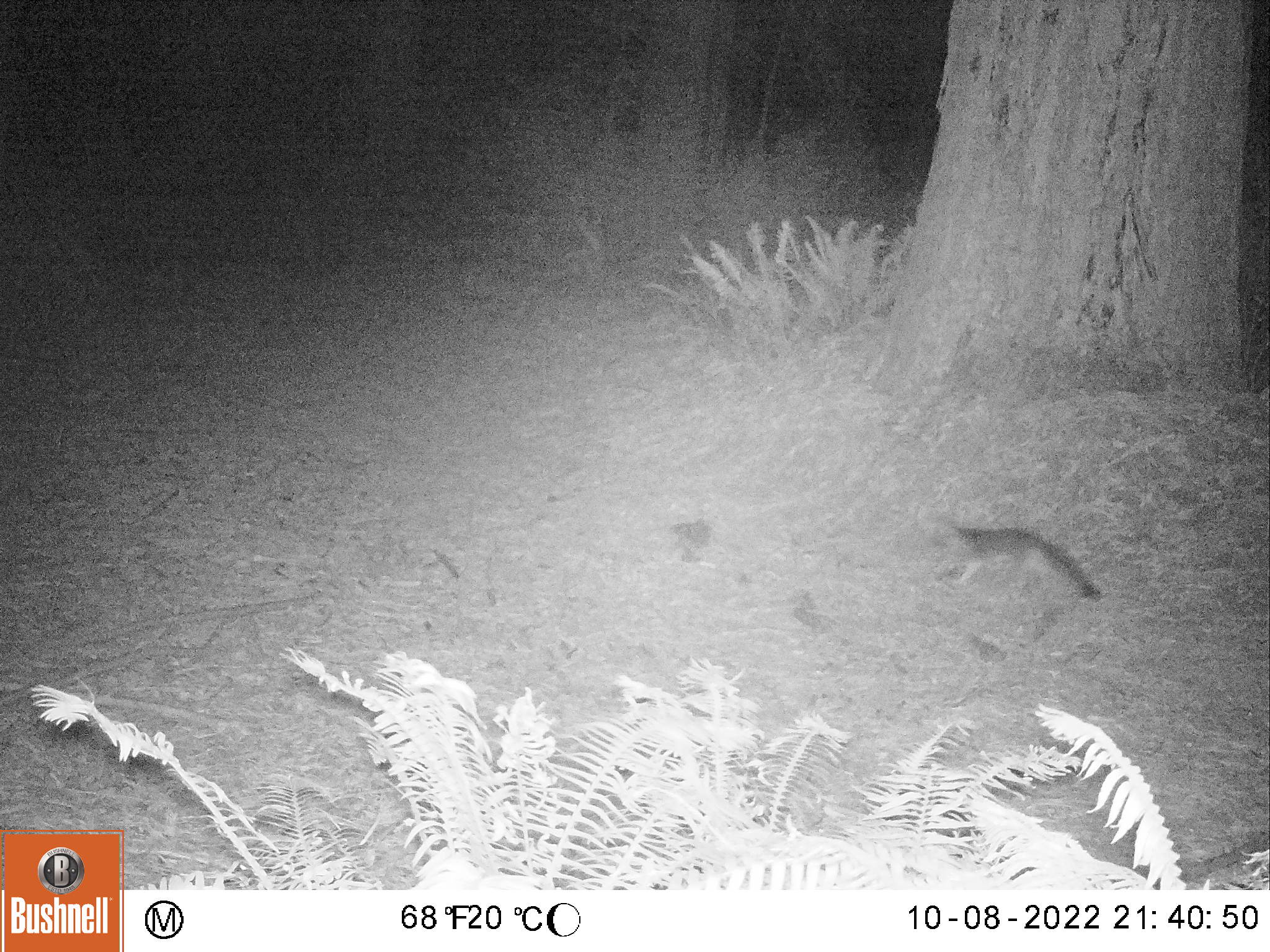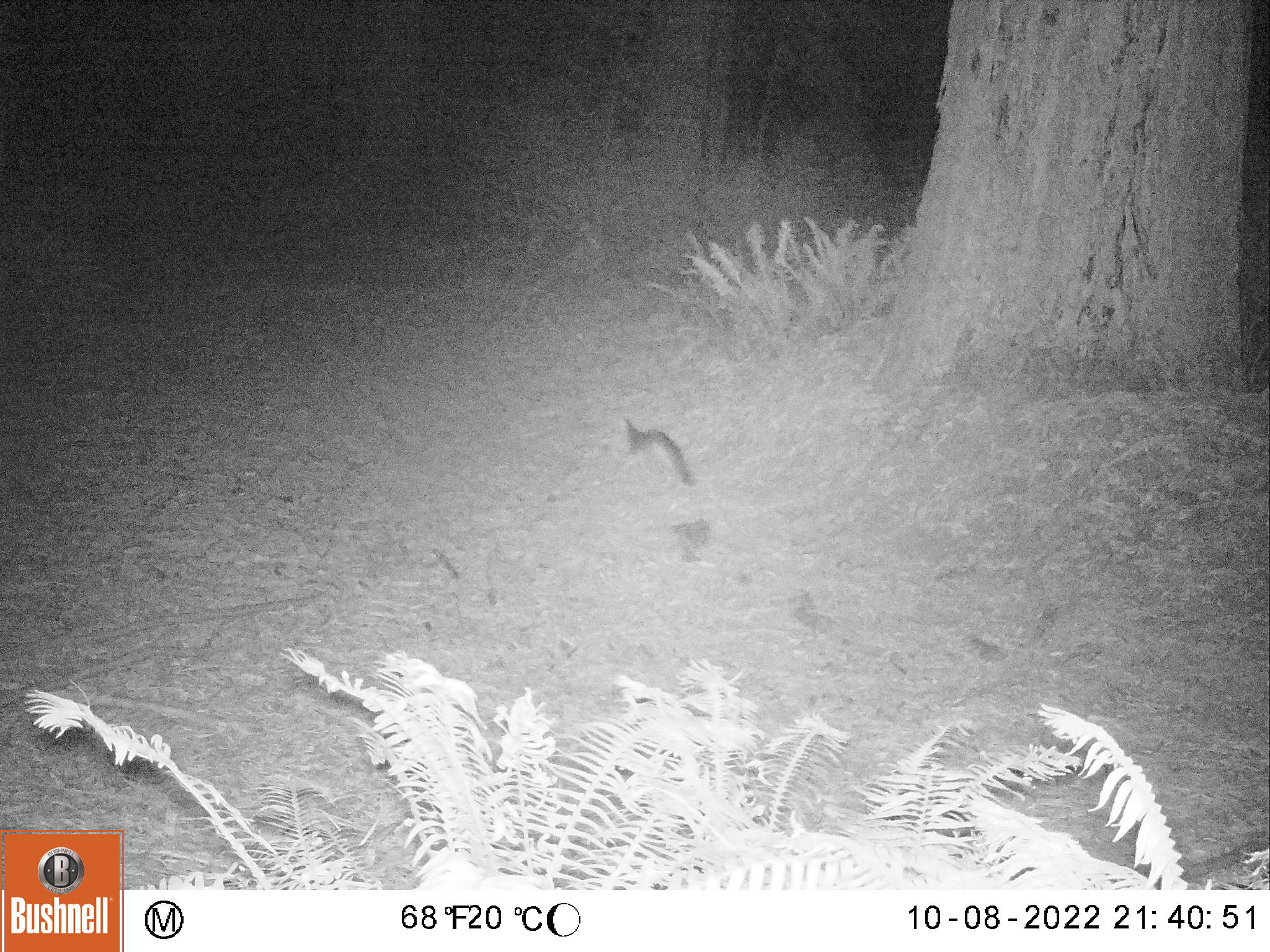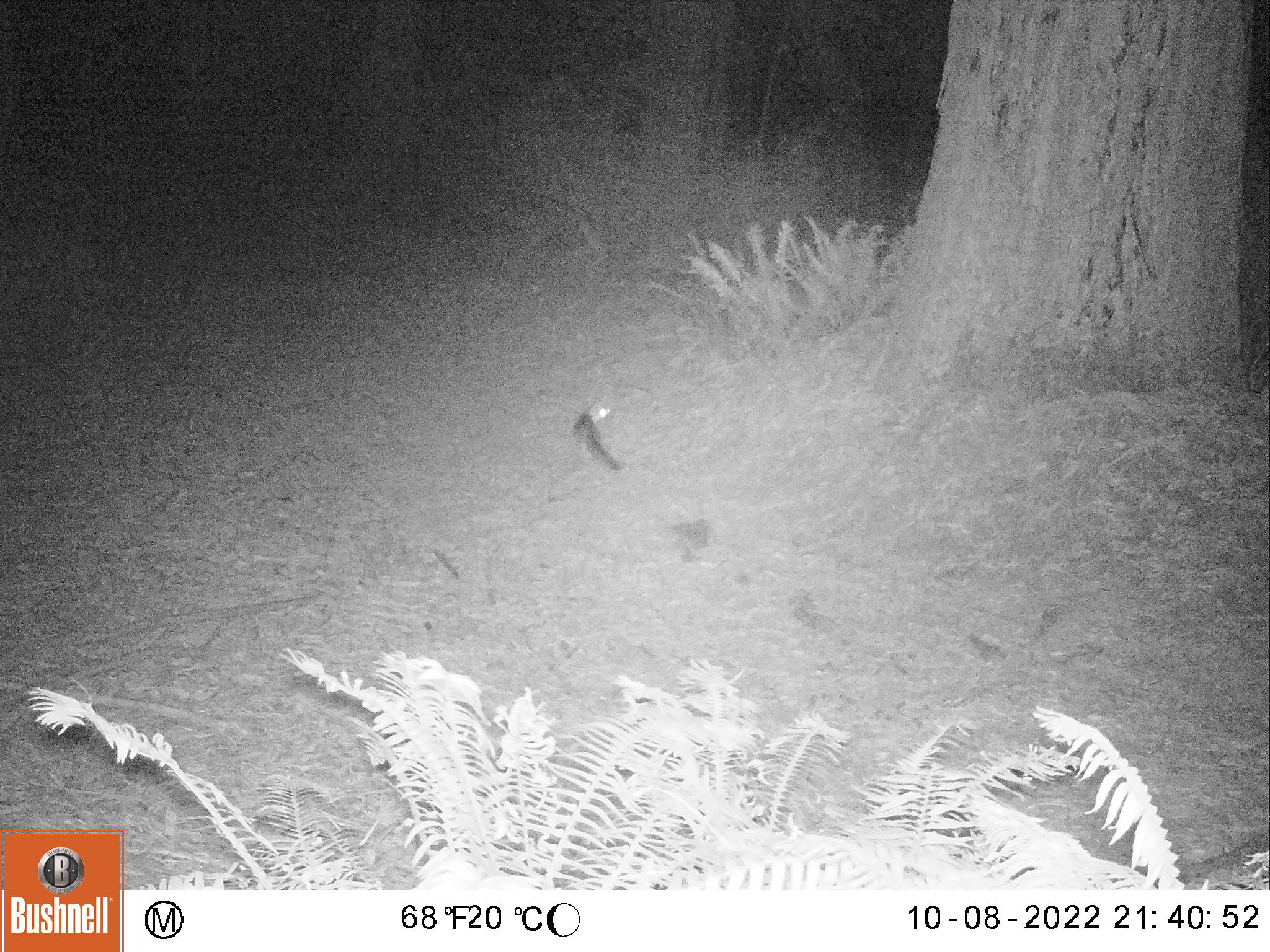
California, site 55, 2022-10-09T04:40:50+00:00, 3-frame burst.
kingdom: Animalia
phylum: Chordata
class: Mammalia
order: Carnivora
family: Canidae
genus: Urocyon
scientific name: Urocyon cinereoargenteus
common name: gray fox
Gray fox (Urocyon cinereoargenteus).